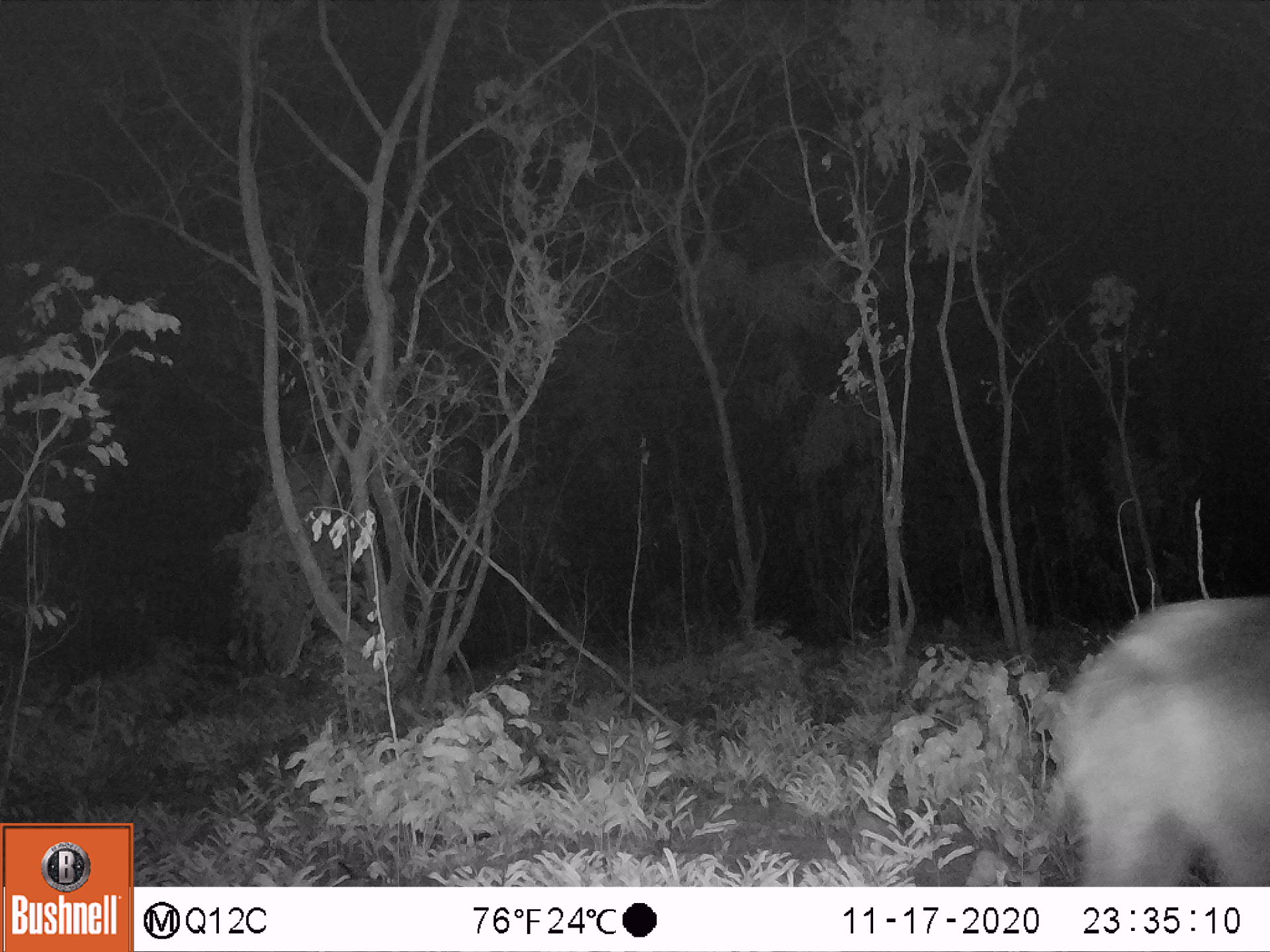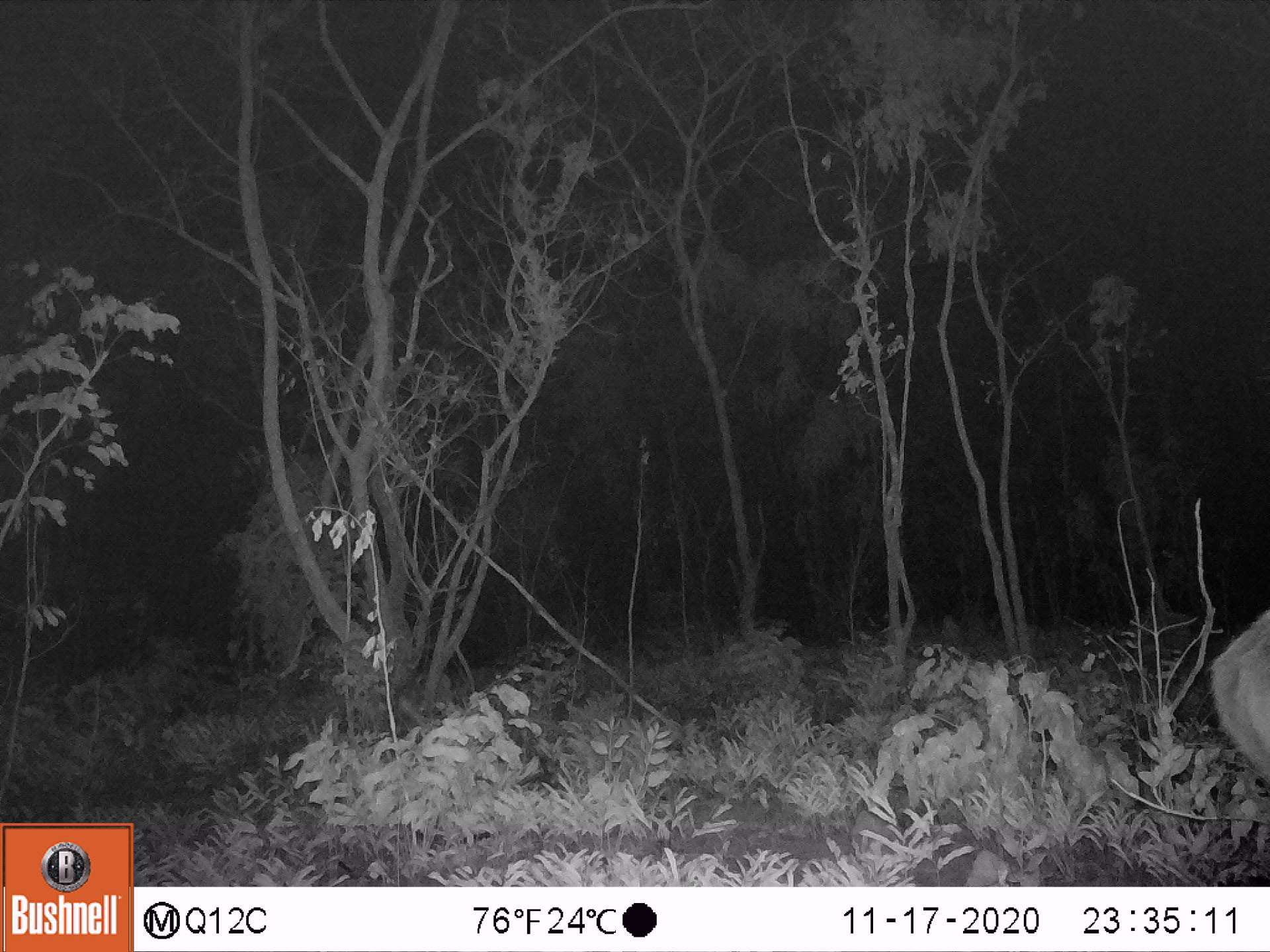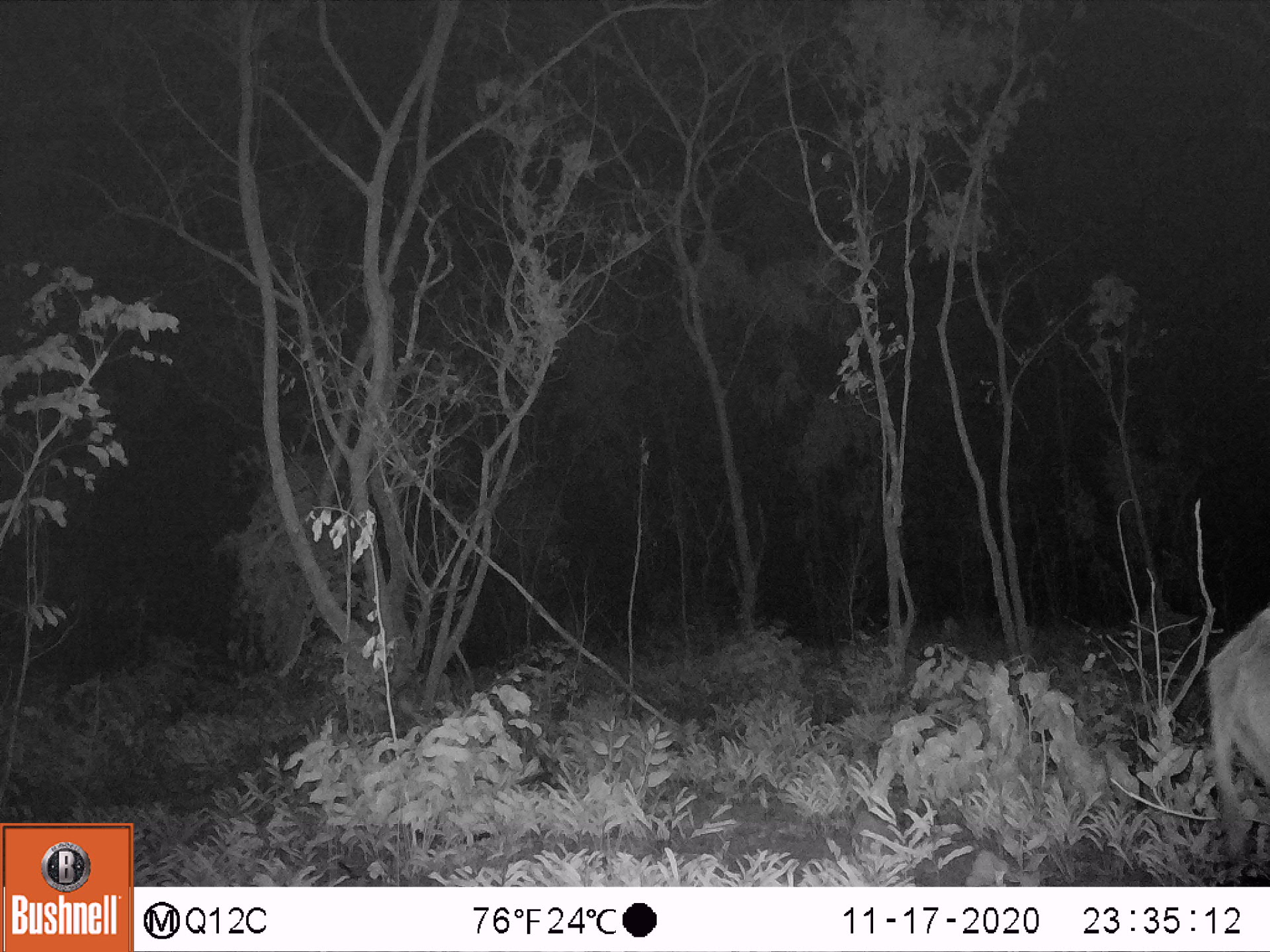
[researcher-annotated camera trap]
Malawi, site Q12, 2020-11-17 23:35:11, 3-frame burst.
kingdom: Animalia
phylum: Chordata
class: Mammalia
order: Artiodactyla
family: Bovidae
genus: Kobus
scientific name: Kobus ellipsiprymnus ellipsiprymnus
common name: common waterbuck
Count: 1.